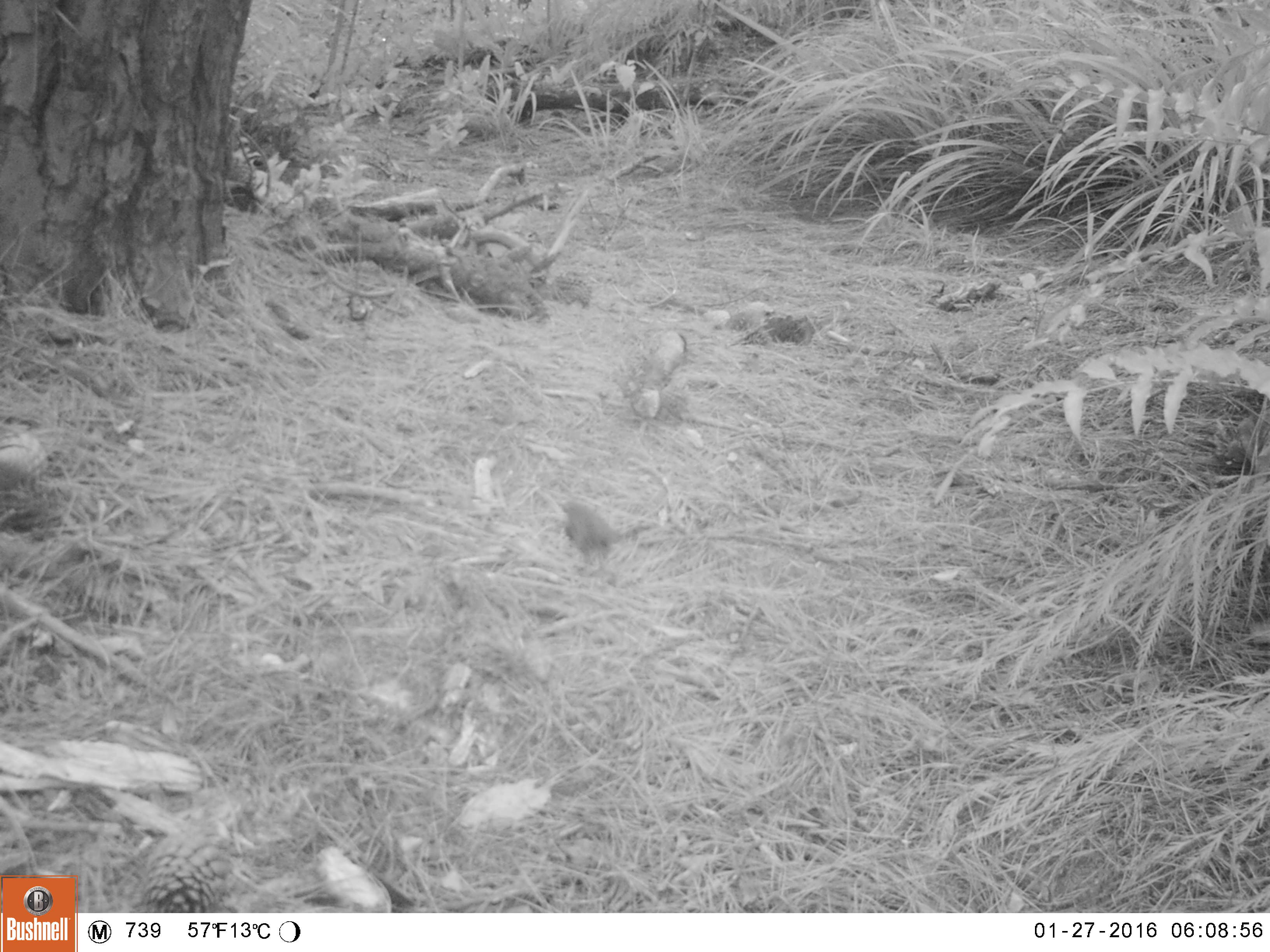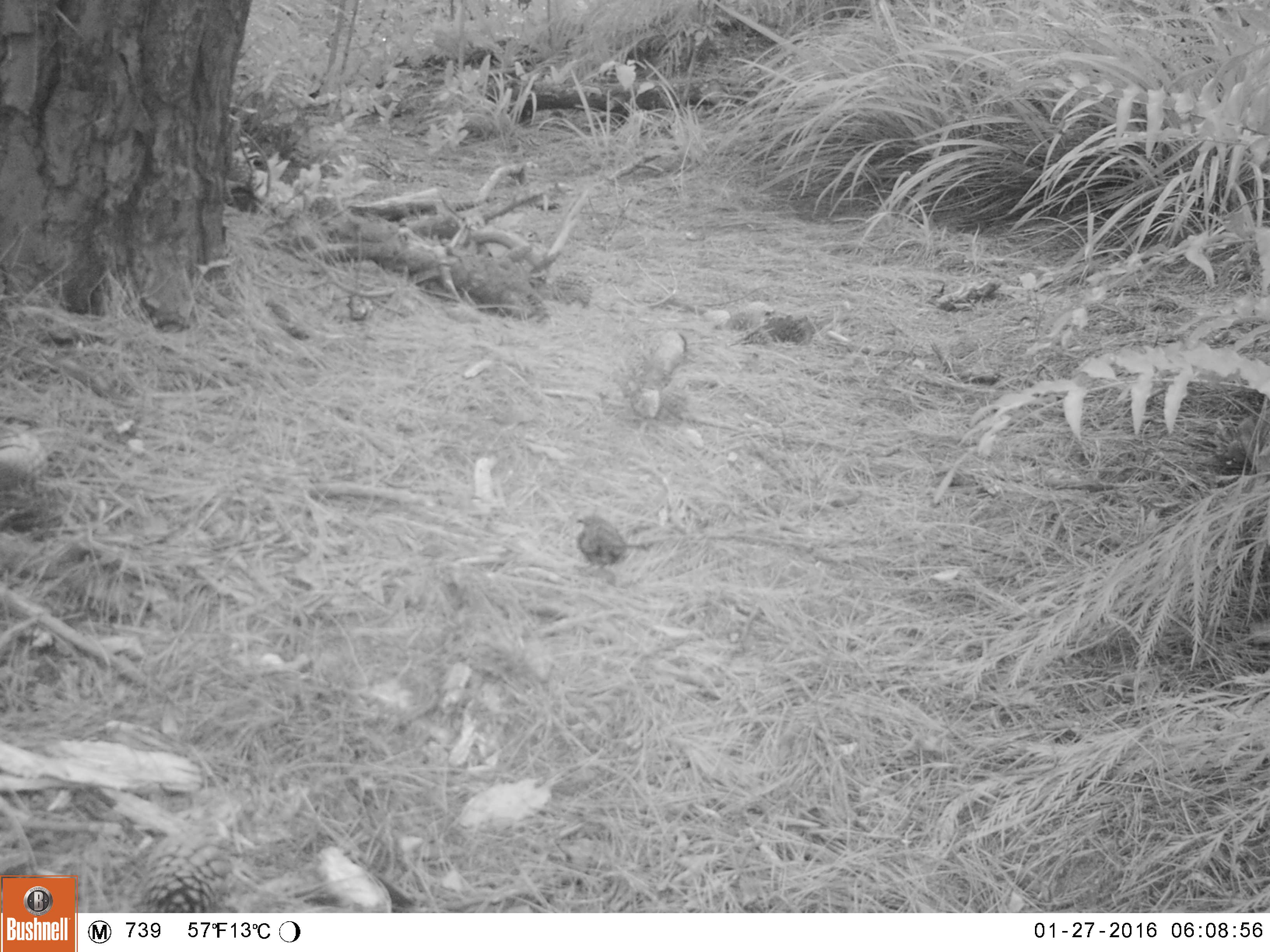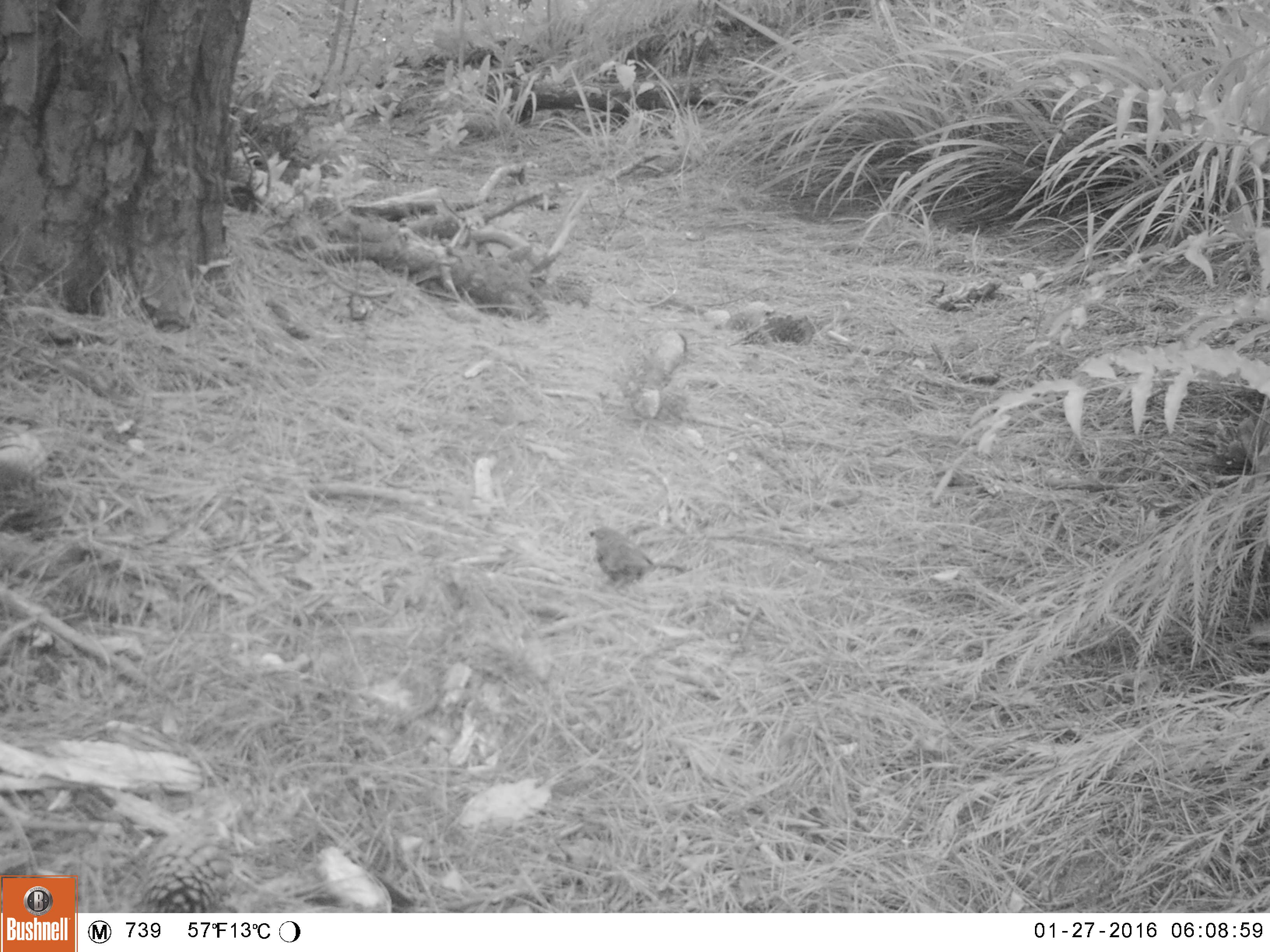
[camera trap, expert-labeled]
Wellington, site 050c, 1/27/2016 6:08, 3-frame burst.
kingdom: Animalia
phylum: Chordata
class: Aves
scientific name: Aves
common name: bird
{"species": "bird (Aves)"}